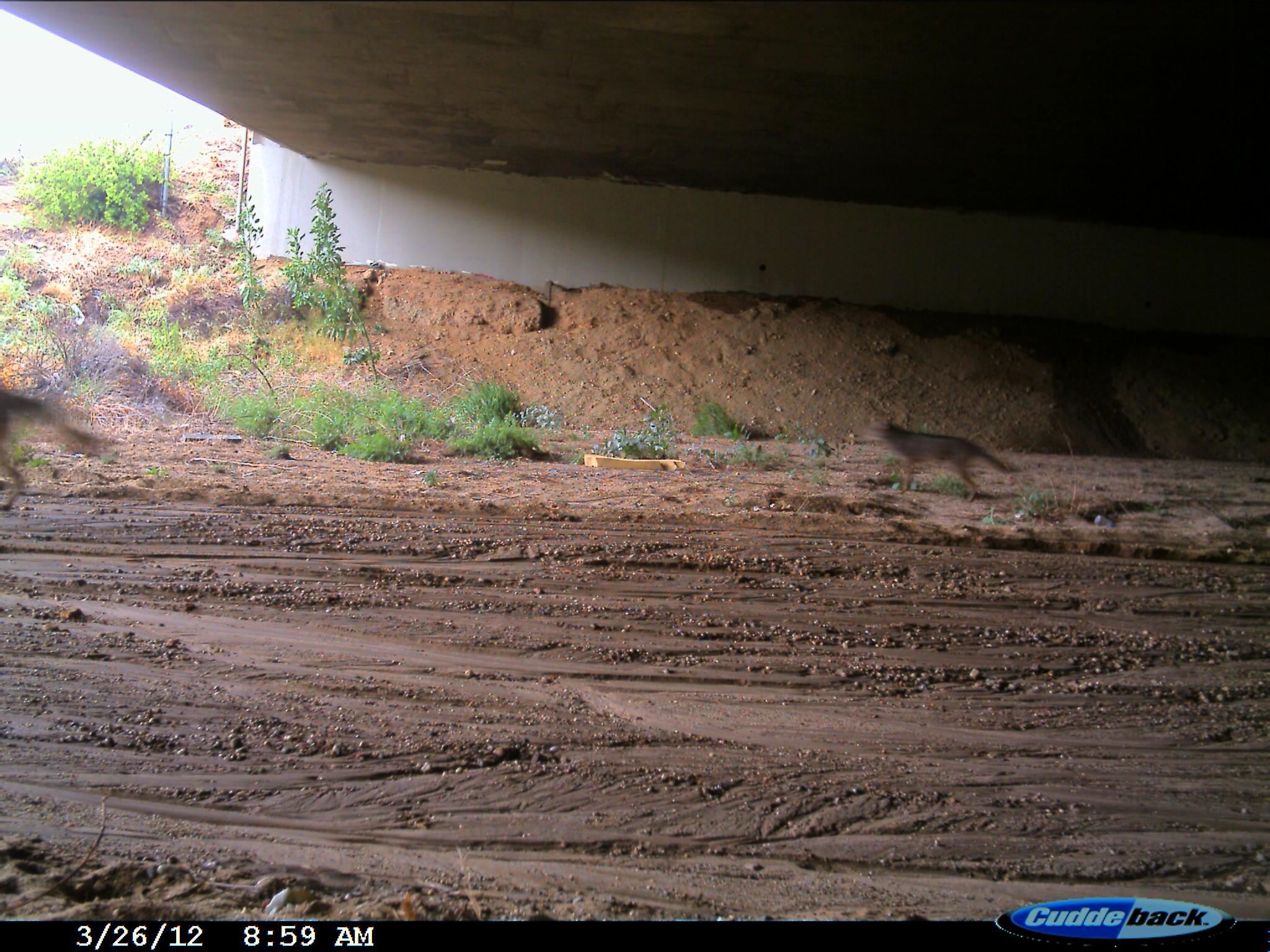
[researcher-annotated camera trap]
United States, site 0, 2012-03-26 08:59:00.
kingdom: Animalia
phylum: Chordata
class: Mammalia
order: Carnivora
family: Canidae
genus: Canis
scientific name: Canis latrans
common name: coyote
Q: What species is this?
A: Coyote (Canis latrans).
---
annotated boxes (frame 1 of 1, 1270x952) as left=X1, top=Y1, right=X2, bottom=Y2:
coyote: left=867, top=400, right=1041, bottom=513; left=2, top=375, right=120, bottom=530